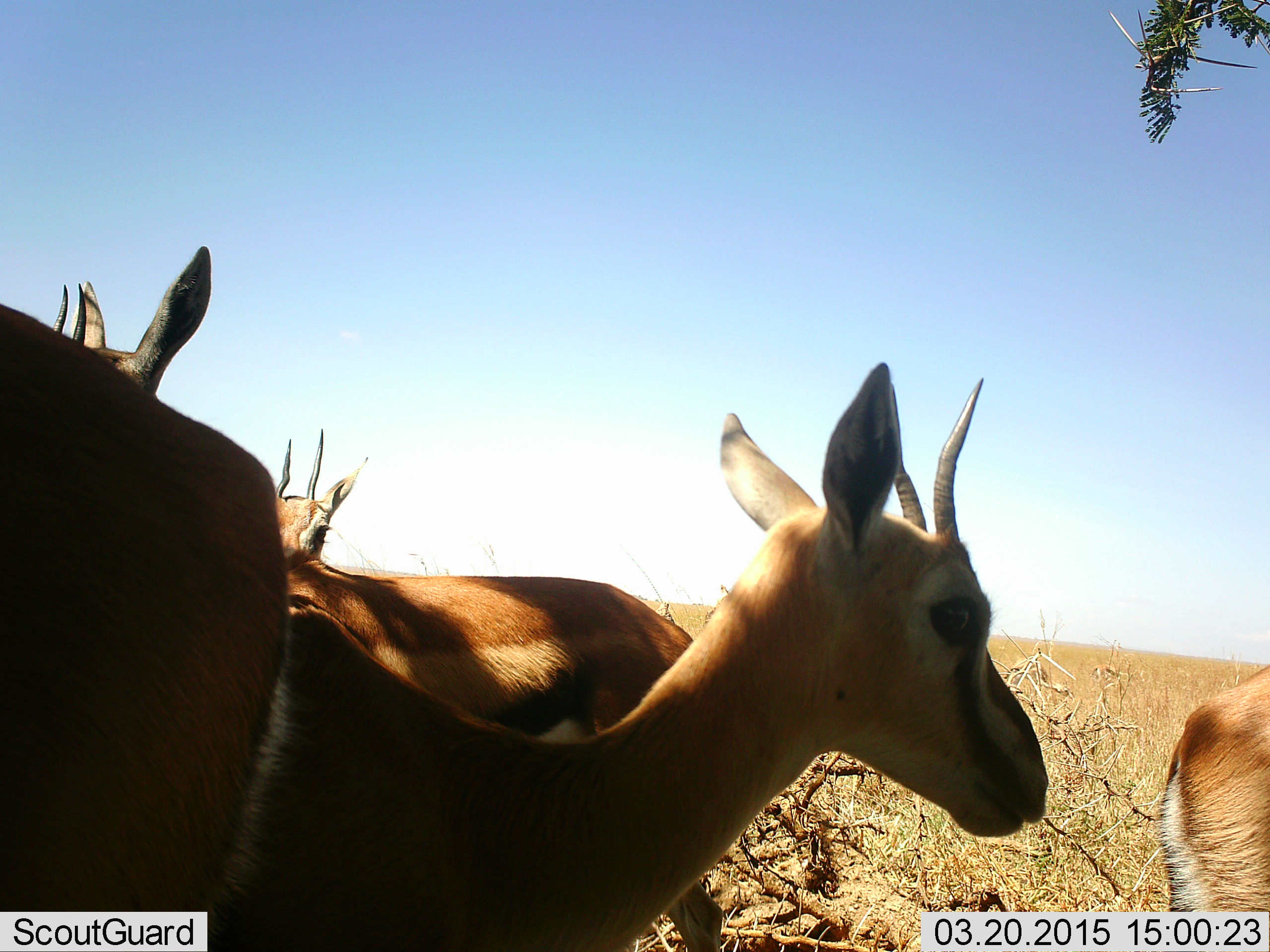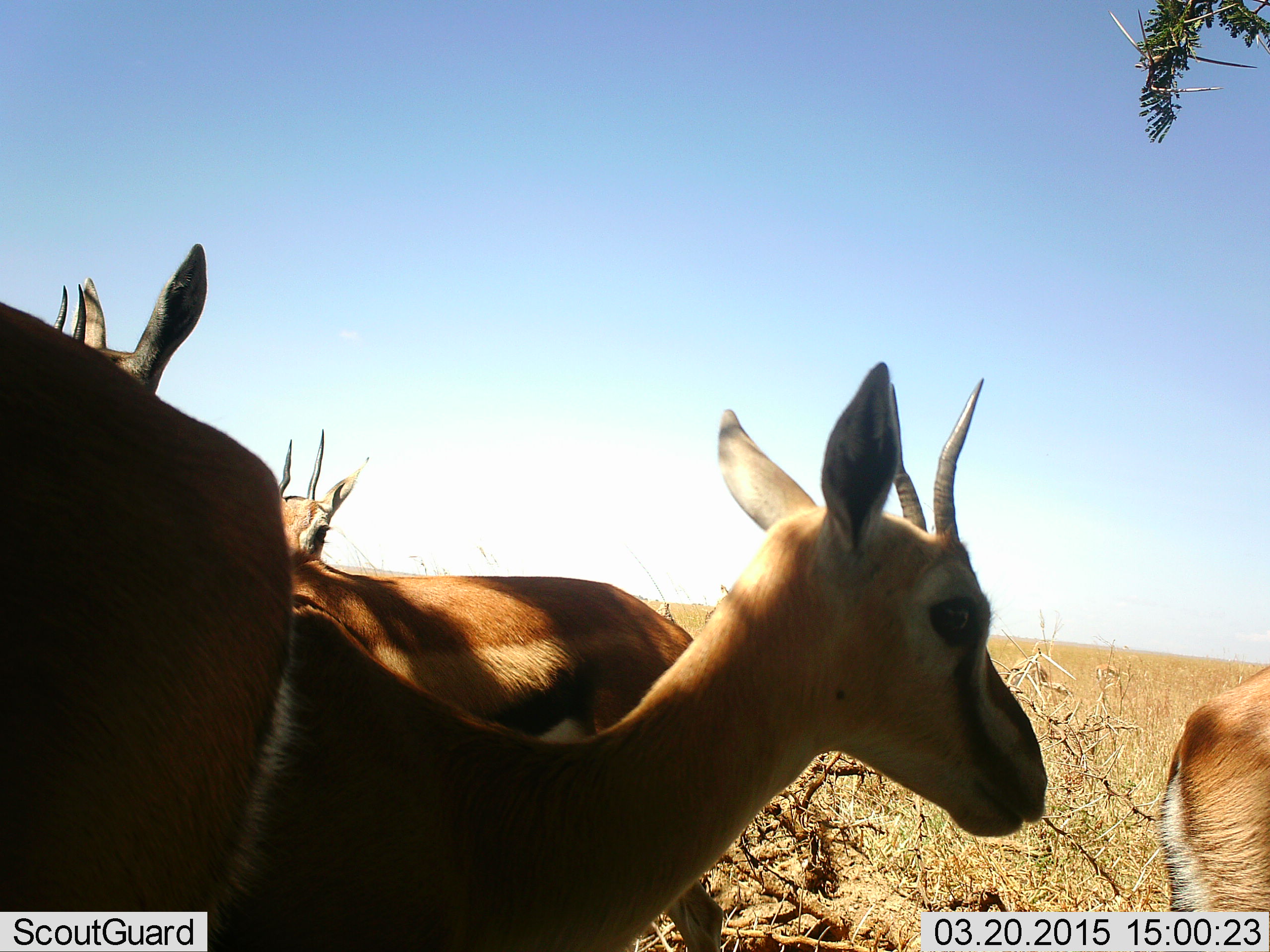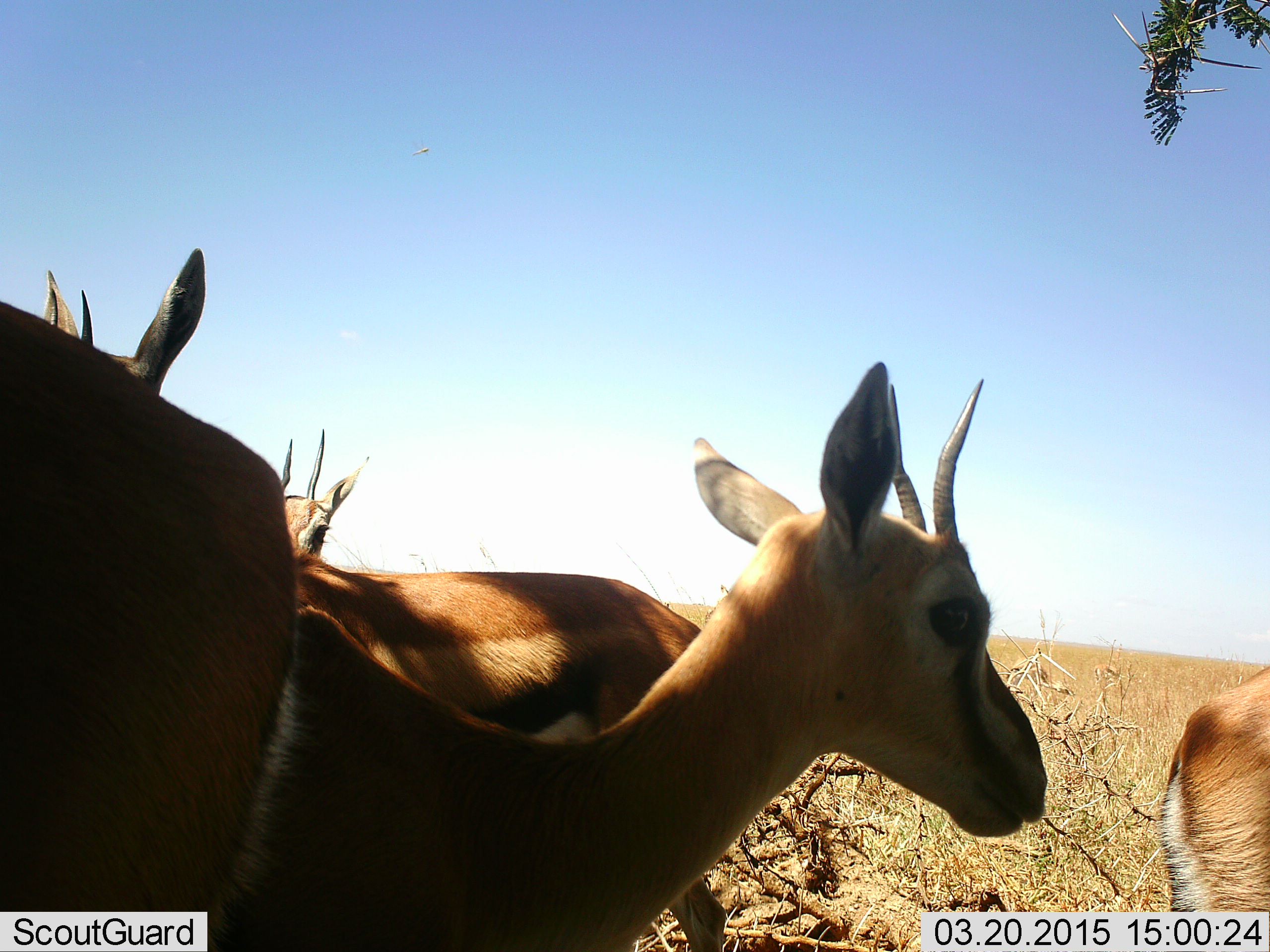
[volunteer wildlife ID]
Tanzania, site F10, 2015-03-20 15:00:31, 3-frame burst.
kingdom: Animalia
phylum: Chordata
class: Mammalia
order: Artiodactyla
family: Bovidae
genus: Eudorcas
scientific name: Eudorcas thomsonii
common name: thomson's gazelle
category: gazellethomsons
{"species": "gazellethomsons (thomson's gazelle) (Eudorcas thomsonii)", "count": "5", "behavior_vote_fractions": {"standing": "100%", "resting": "0%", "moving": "0%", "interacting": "10%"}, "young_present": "0%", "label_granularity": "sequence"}